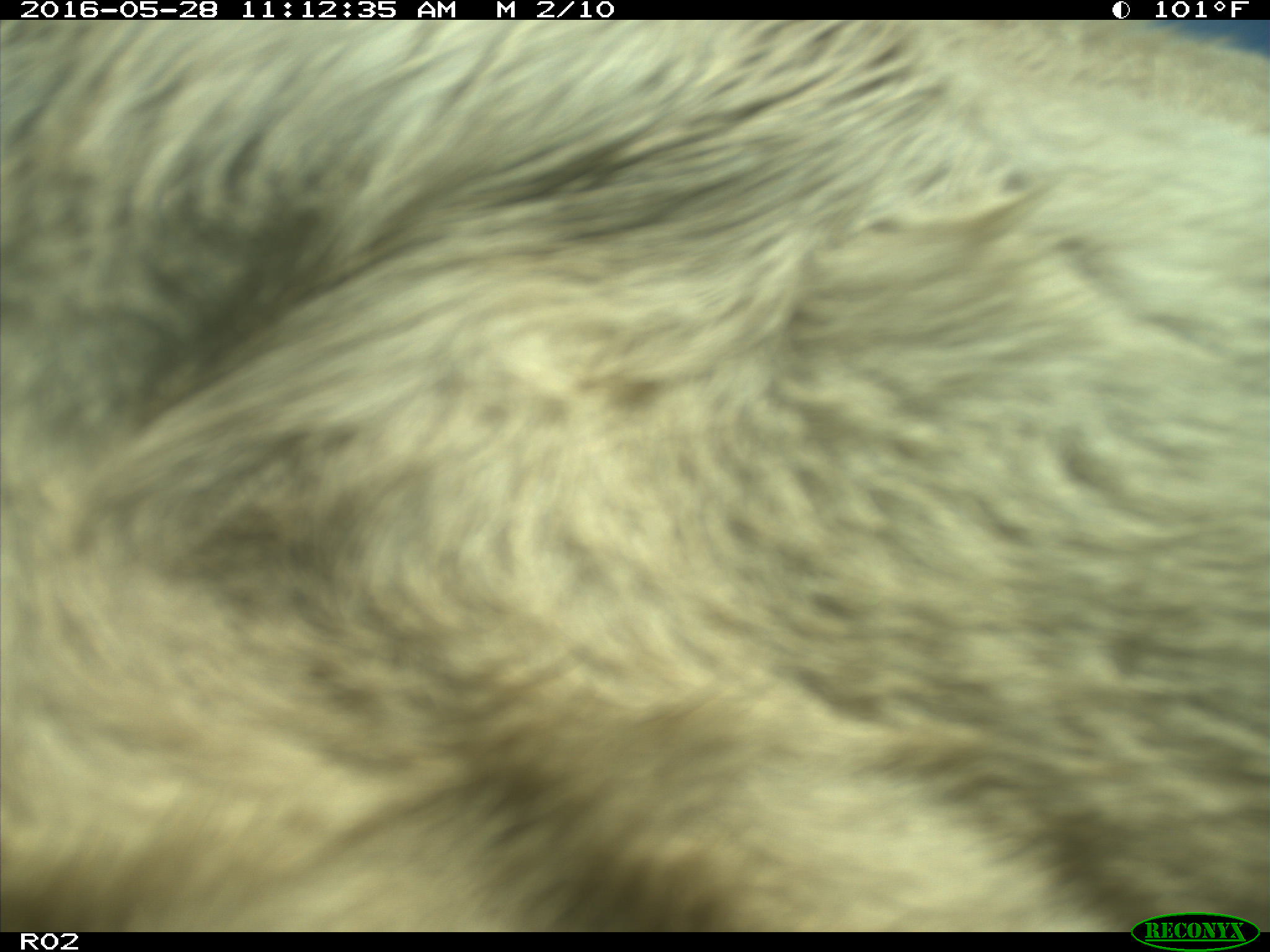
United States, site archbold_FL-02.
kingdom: Animalia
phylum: Chordata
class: Mammalia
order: Artiodactyla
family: Bovidae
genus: Bos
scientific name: Bos taurus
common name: domestic cow